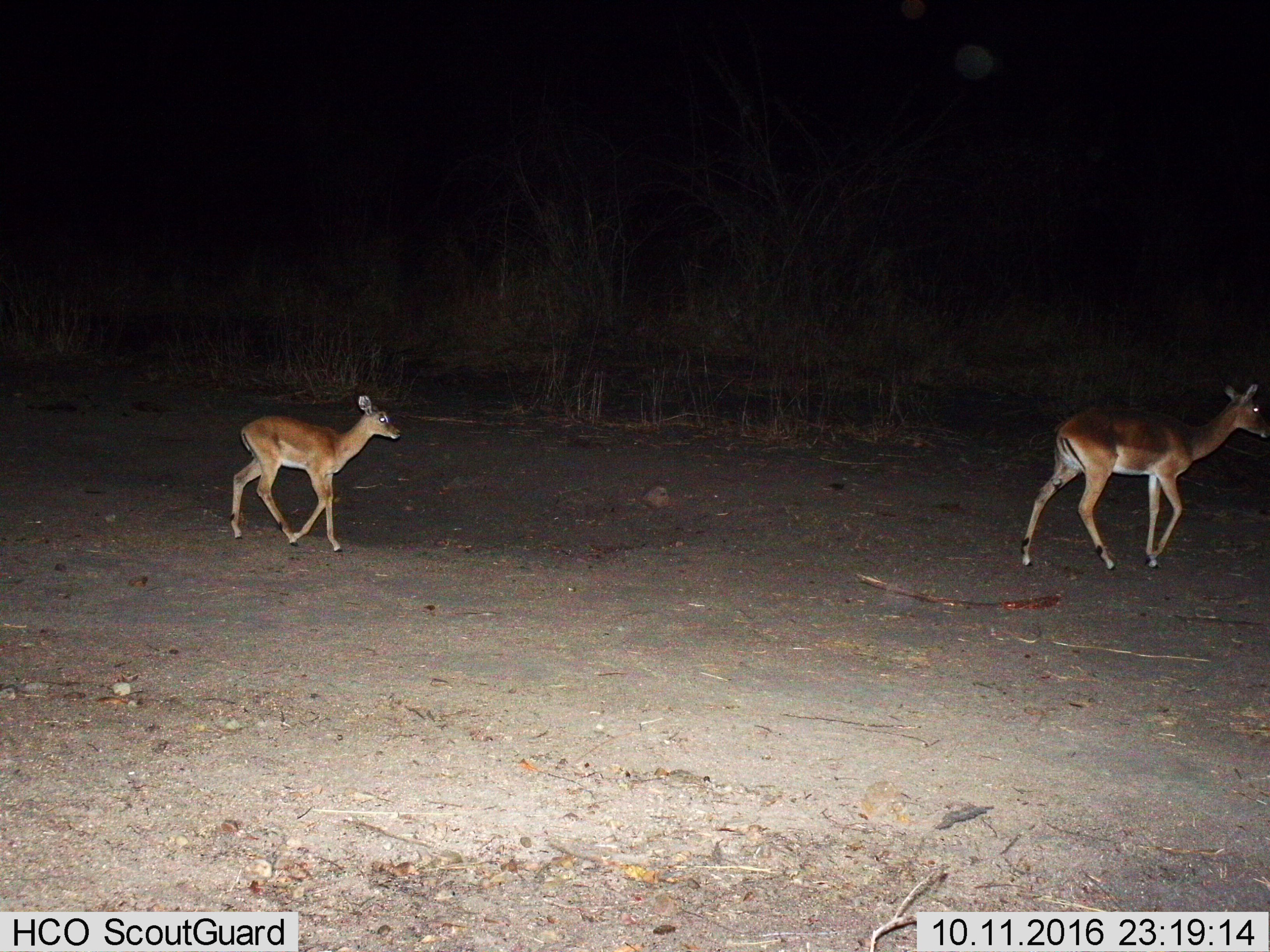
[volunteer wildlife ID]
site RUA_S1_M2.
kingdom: Animalia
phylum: Chordata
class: Mammalia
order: Artiodactyla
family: Bovidae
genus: Aepyceros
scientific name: Aepyceros melampus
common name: impala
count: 2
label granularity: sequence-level